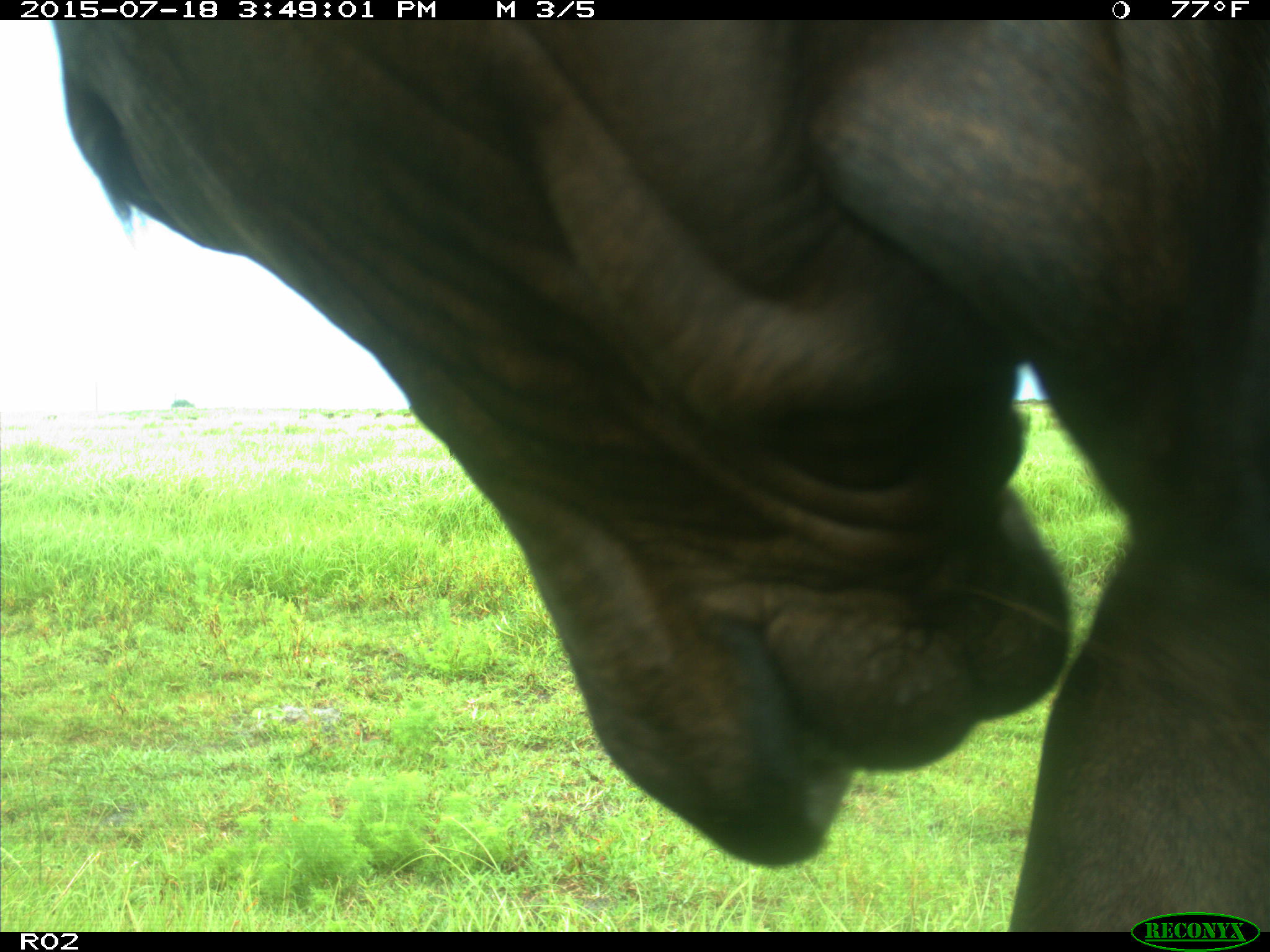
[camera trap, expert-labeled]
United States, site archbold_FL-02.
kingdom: Animalia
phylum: Chordata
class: Mammalia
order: Artiodactyla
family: Bovidae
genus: Bos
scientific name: Bos taurus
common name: domestic cow